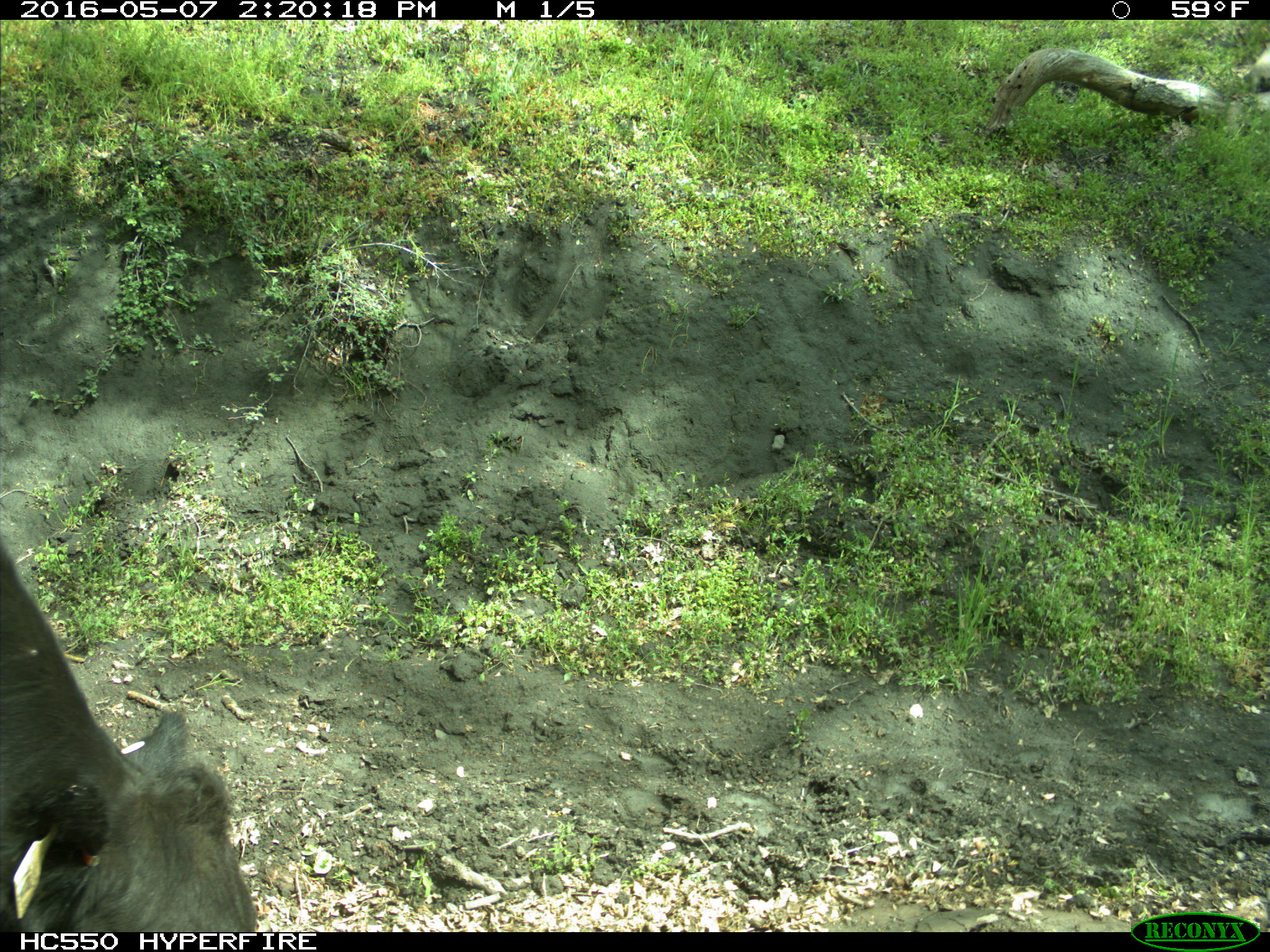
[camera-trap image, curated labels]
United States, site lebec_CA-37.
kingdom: Animalia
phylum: Chordata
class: Mammalia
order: Artiodactyla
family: Bovidae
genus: Bos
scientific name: Bos taurus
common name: domestic cow